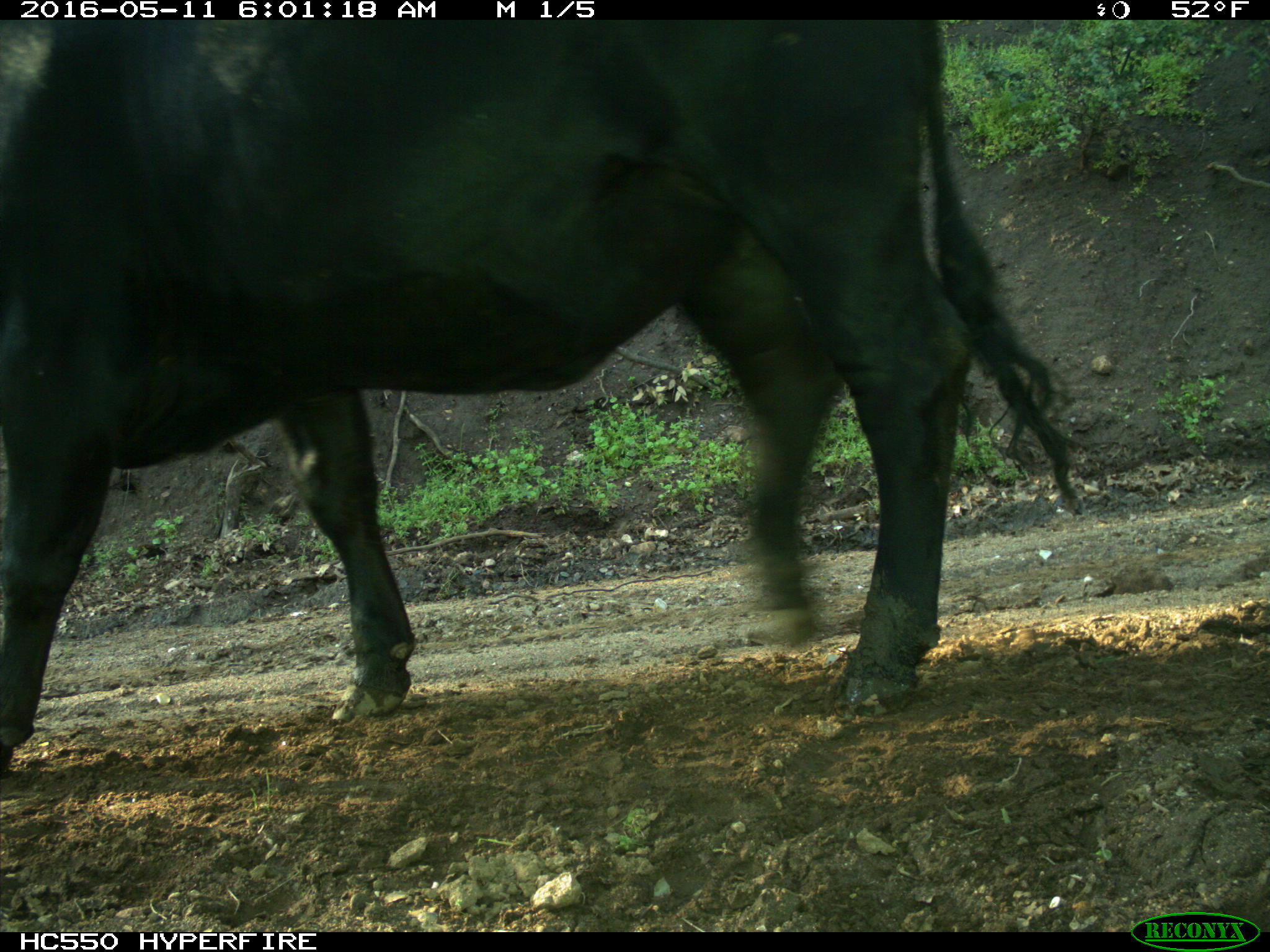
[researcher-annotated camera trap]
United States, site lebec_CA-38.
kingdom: Animalia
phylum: Chordata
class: Mammalia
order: Artiodactyla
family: Bovidae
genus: Bos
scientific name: Bos taurus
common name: domestic cow